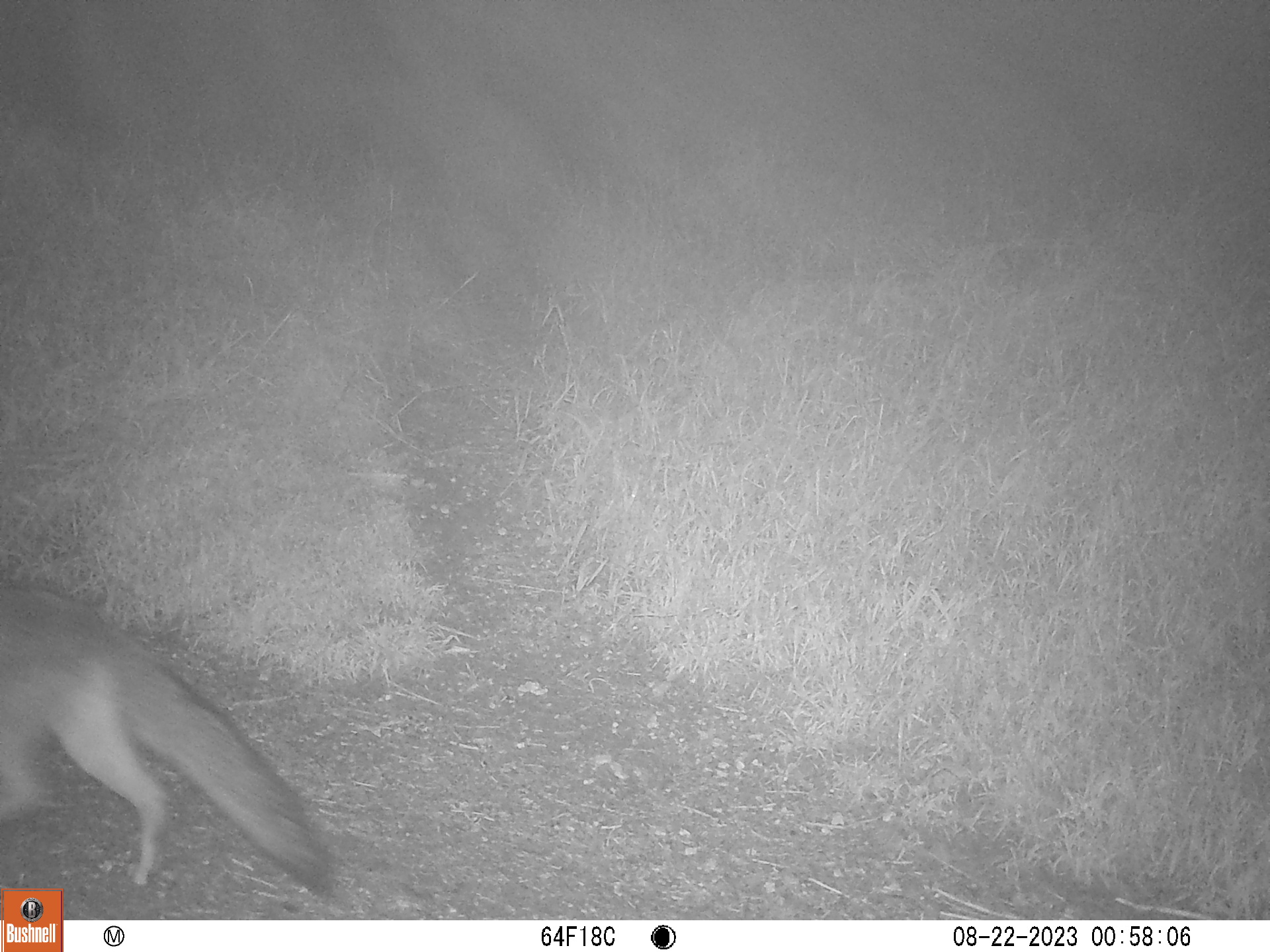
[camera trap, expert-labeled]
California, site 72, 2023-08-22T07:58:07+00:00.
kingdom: Animalia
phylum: Chordata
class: Mammalia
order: Carnivora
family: Canidae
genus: Urocyon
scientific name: Urocyon cinereoargenteus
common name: gray fox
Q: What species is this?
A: Gray fox (Urocyon cinereoargenteus).